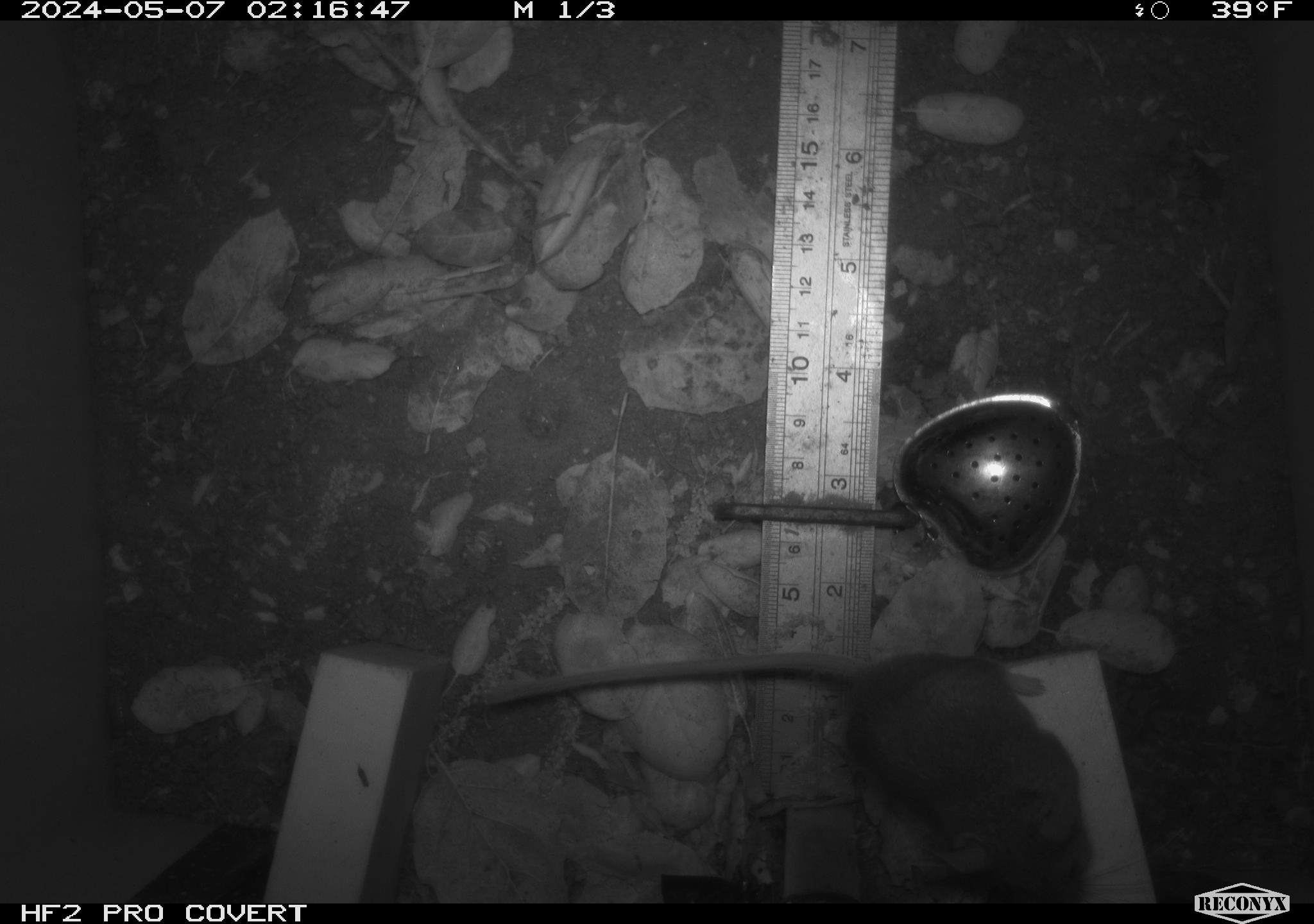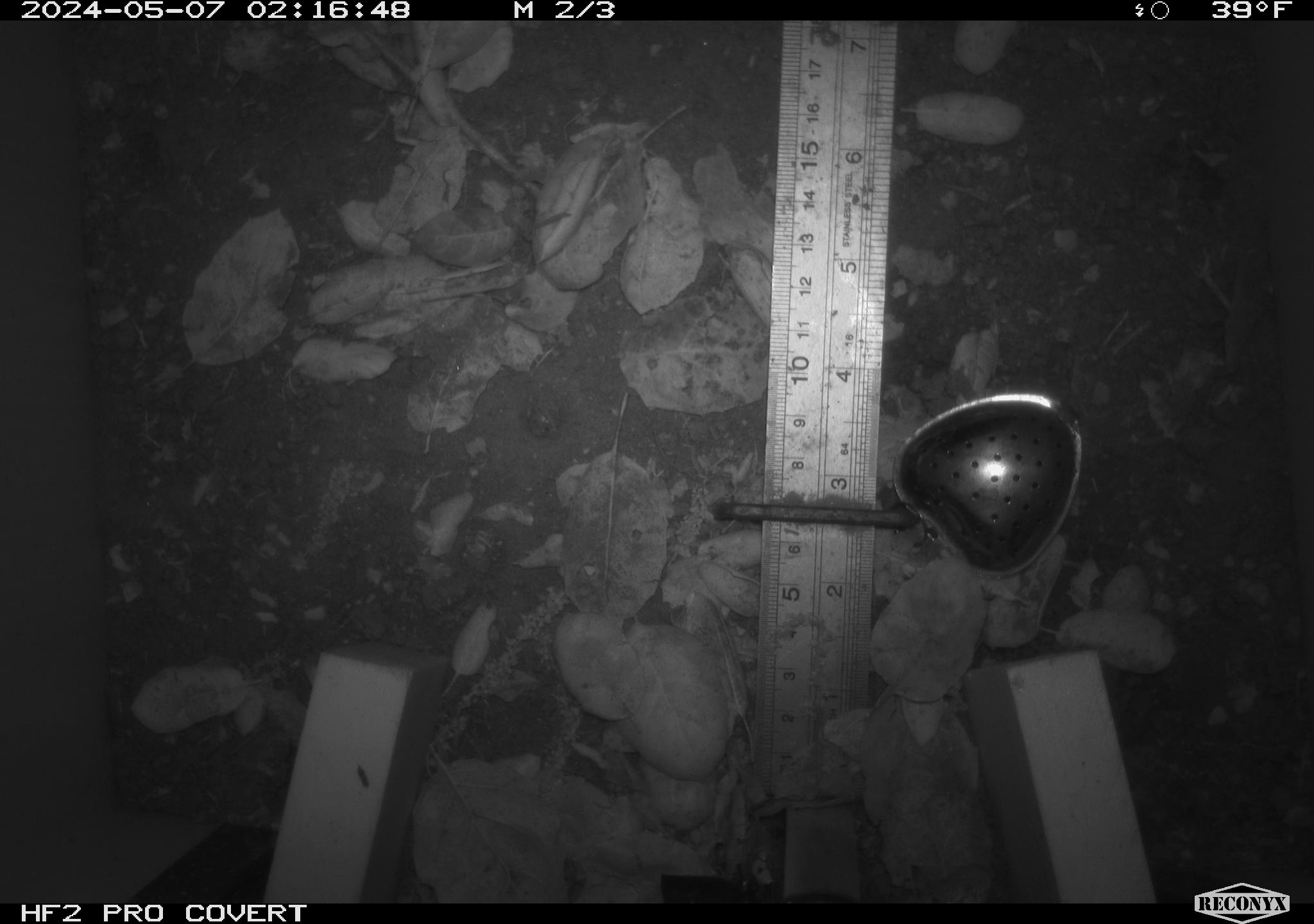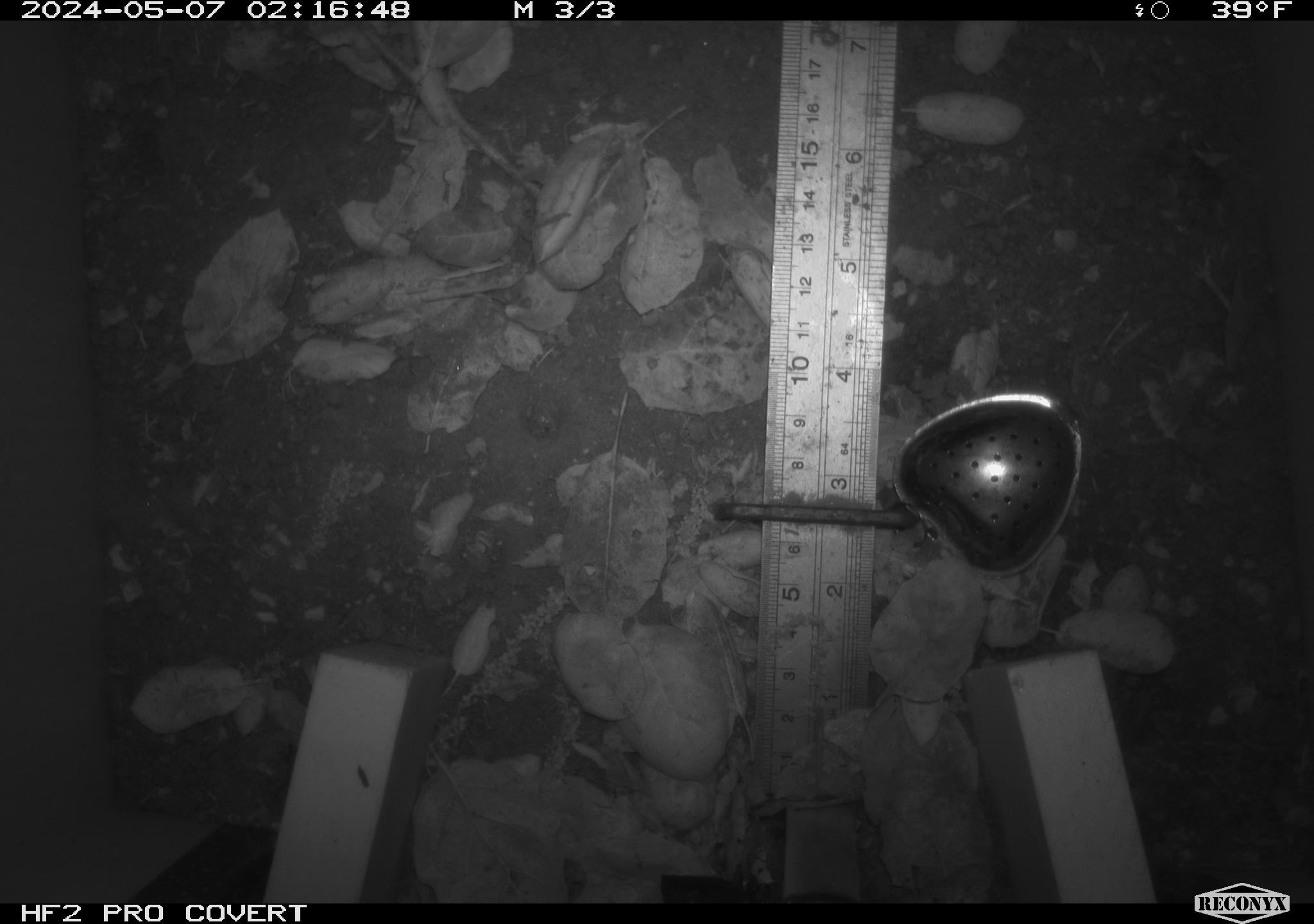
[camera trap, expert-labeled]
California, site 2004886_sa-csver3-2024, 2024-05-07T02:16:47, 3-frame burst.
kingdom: Animalia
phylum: Chordata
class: Mammalia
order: Rodentia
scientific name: Rodentia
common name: rodent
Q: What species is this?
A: Rodent (Rodentia).